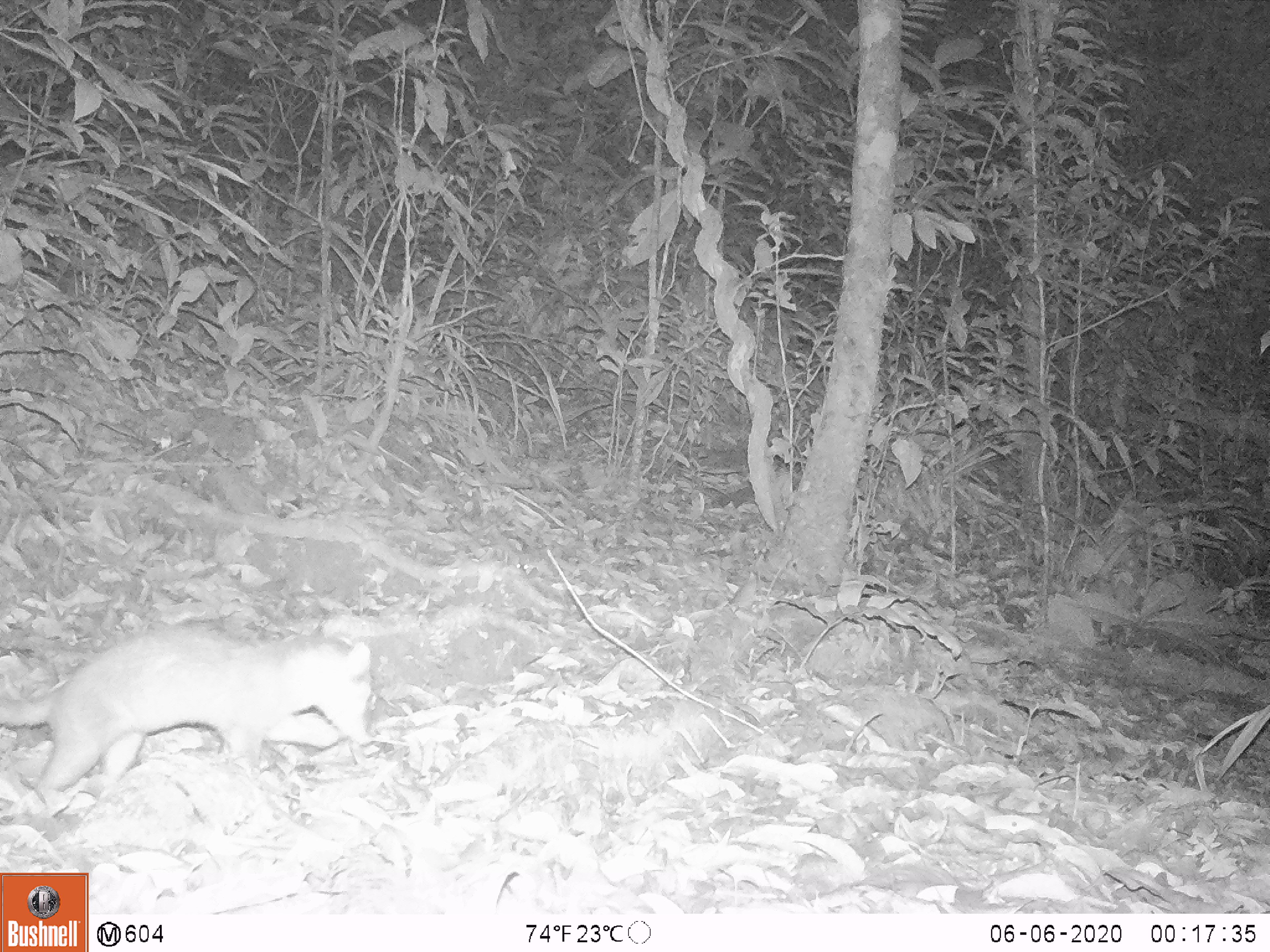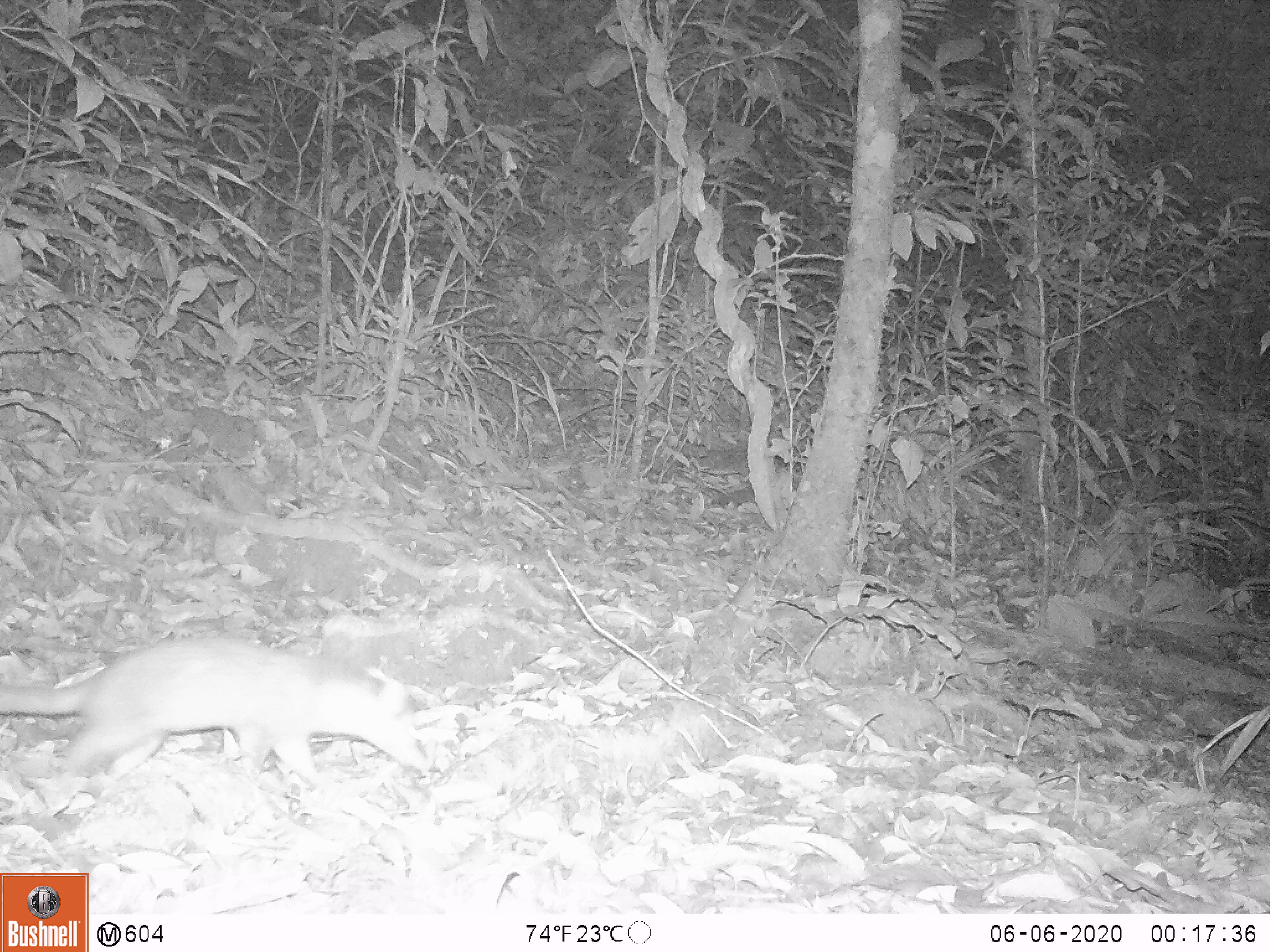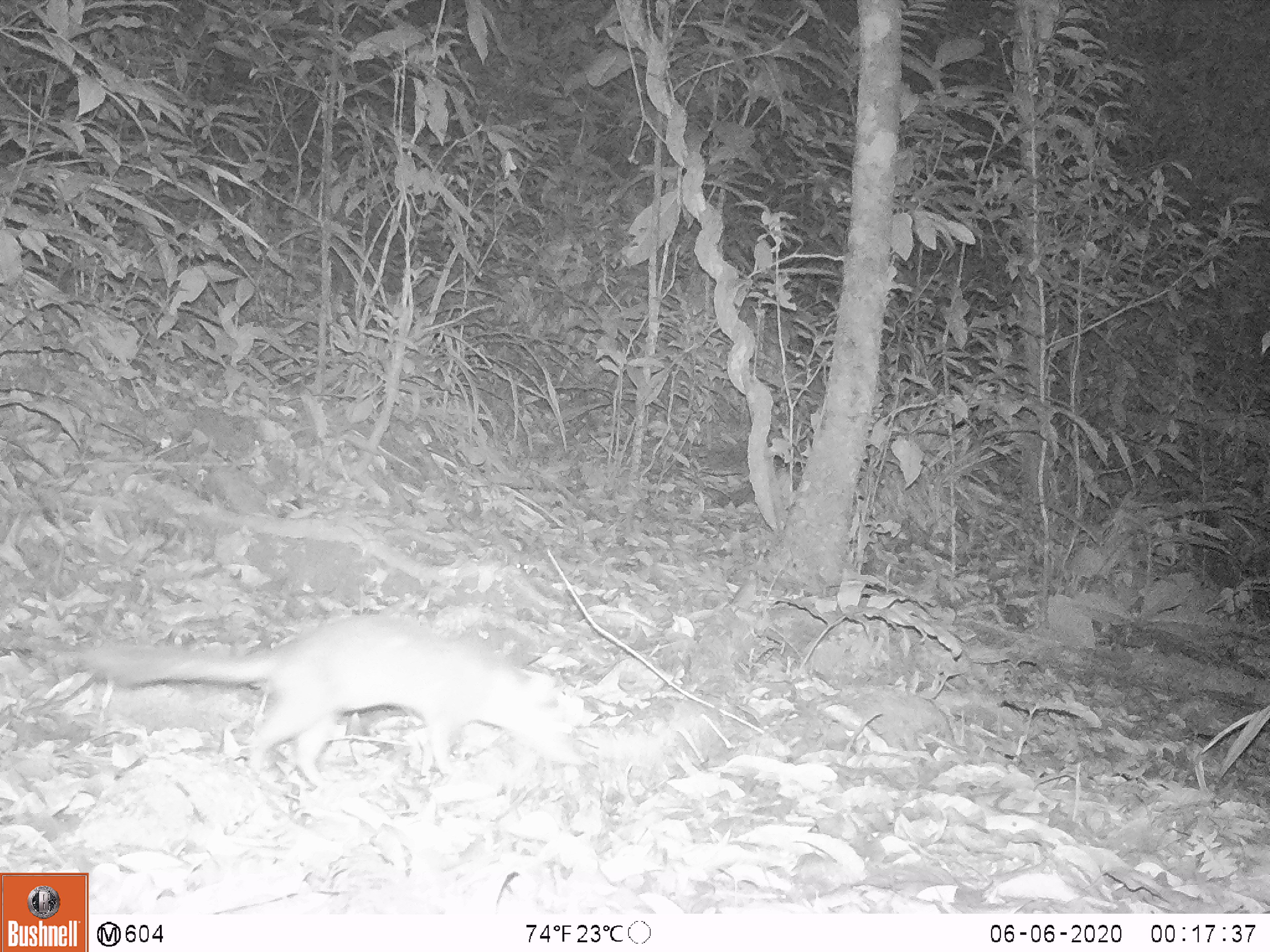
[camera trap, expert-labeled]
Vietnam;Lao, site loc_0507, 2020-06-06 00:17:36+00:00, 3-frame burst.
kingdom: Animalia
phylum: Chordata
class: Mammalia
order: Carnivora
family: Mustelidae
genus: Melogale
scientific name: Melogale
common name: ferret badger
Ferret badger (Melogale). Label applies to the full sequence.